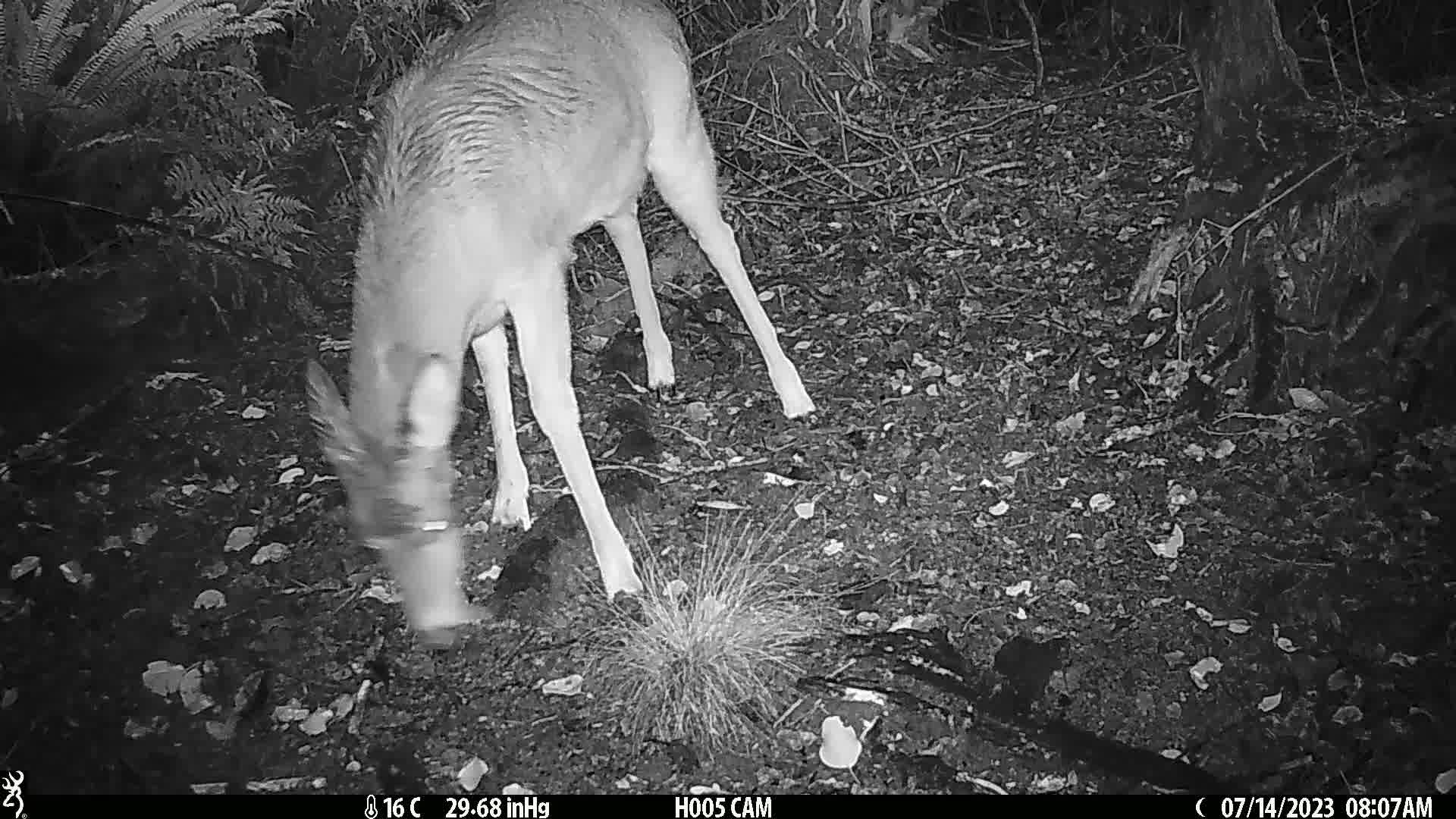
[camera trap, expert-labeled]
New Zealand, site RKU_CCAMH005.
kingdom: Animalia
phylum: Chordata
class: Mammalia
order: Artiodactyla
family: Cervidae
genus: Odocoileus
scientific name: Odocoileus virginianus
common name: white-tailed deer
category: white tailed deer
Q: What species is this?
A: White tailed deer (white-tailed deer) (Odocoileus virginianus).